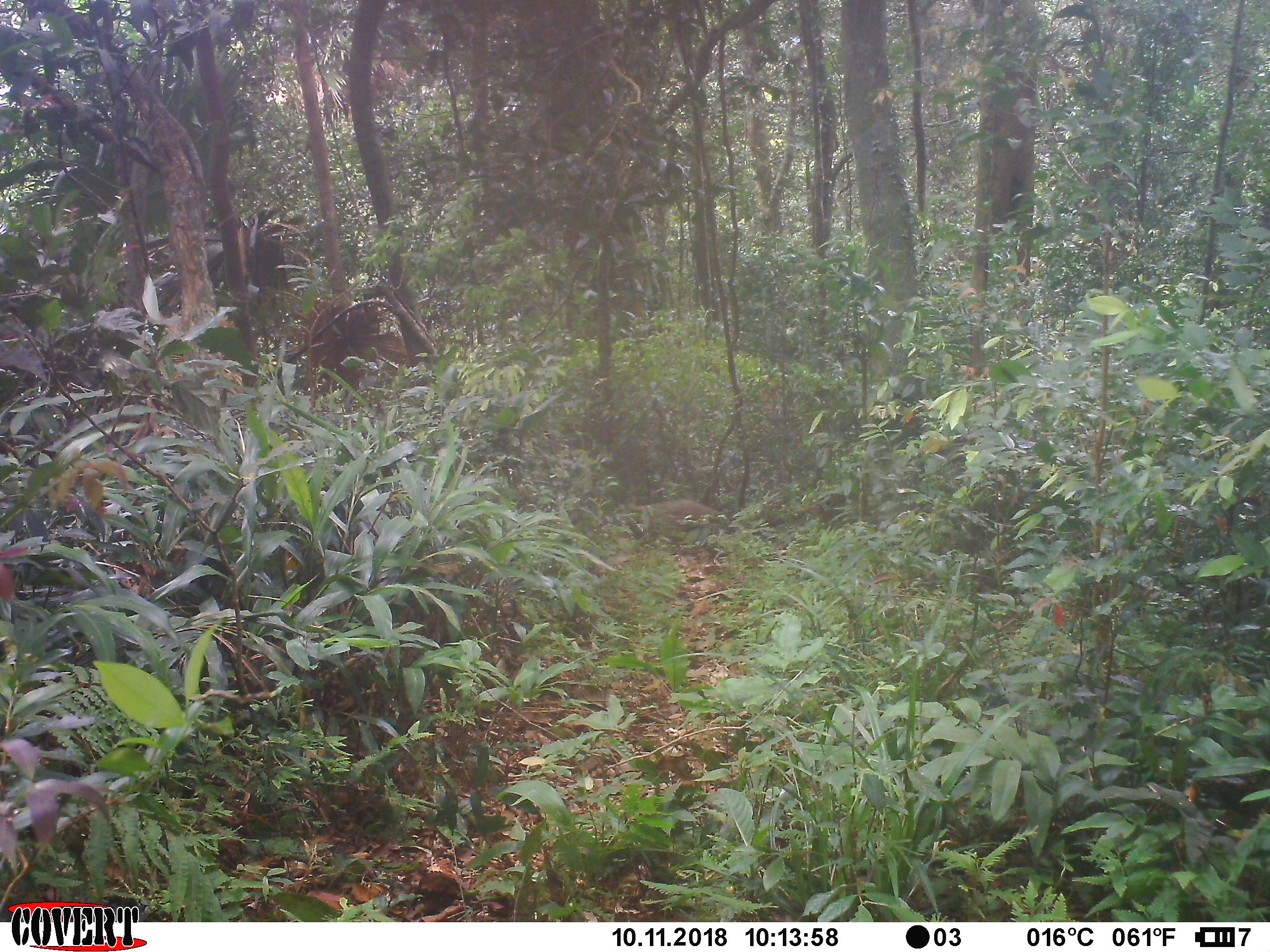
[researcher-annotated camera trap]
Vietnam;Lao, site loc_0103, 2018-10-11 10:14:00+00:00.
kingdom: Animalia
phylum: Chordata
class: Mammalia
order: Artiodactyla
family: Suidae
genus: Sus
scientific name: Sus scrofa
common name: eurasian wild pig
Eurasian wild pig (Sus scrofa). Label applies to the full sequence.